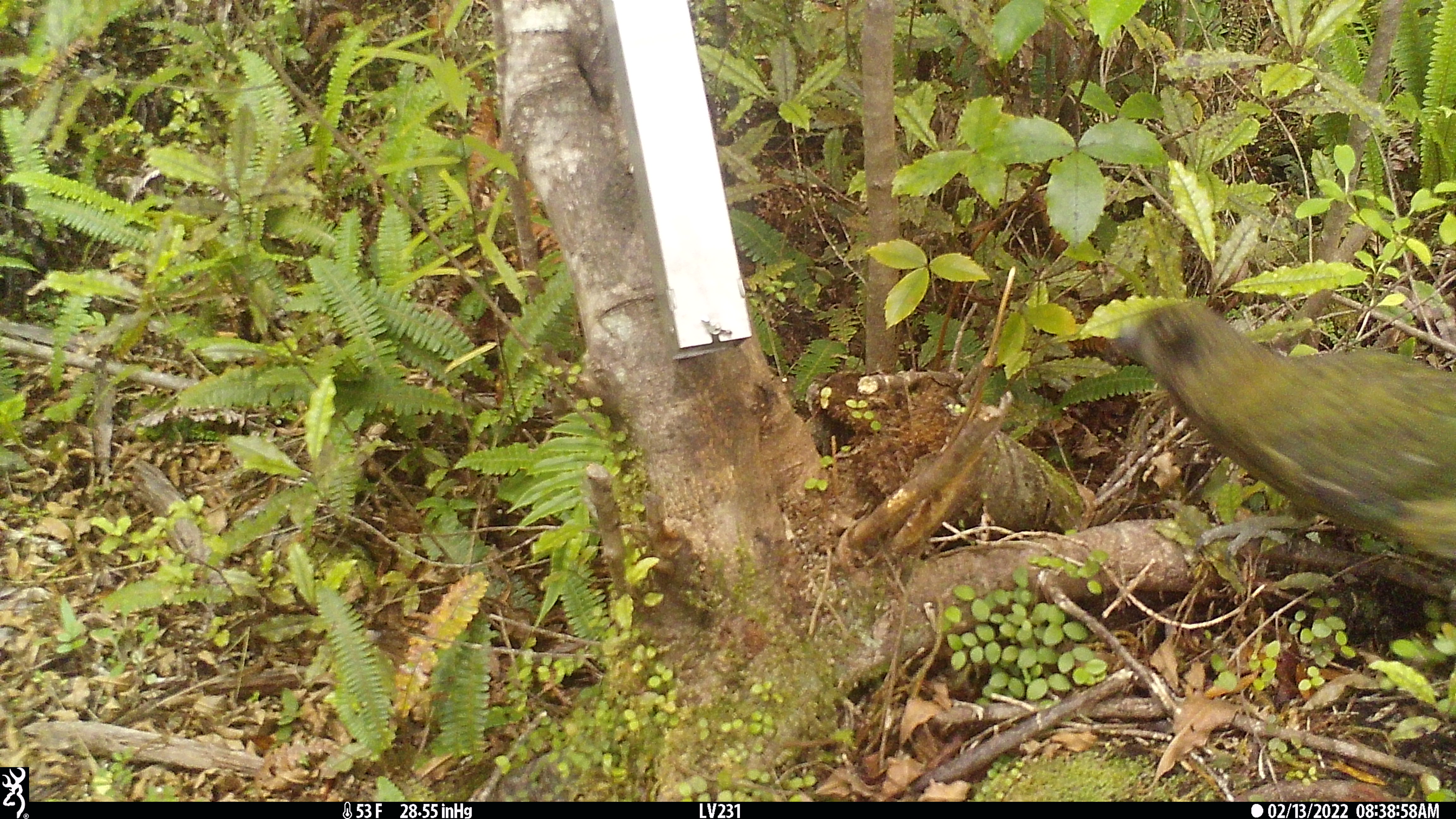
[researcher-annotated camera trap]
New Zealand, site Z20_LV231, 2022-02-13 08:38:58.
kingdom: Animalia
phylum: Chordata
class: Aves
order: Psittaciformes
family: Strigopidae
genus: Nestor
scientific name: Nestor notabilis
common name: kea